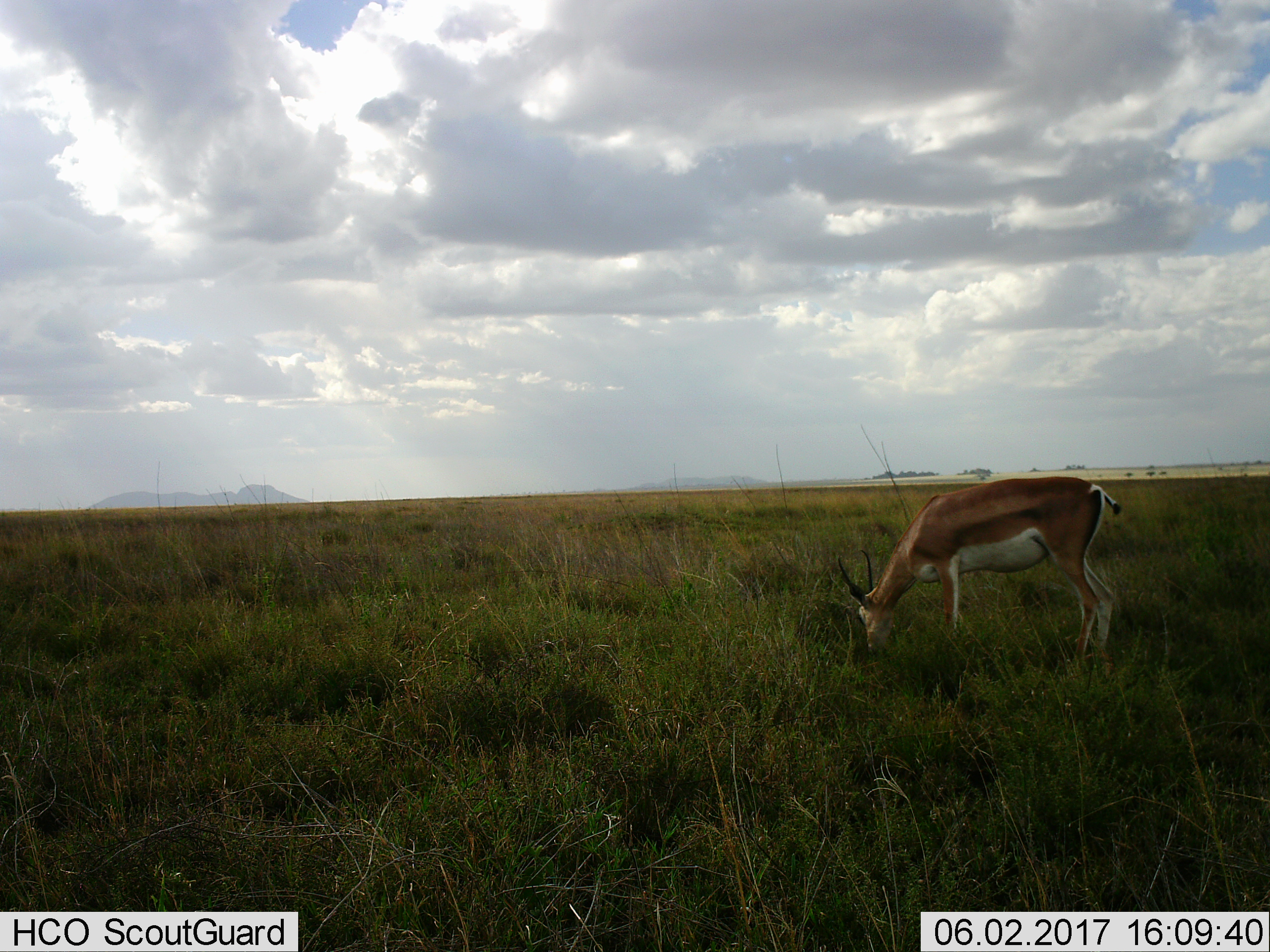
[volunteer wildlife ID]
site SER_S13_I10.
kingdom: Animalia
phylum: Chordata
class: Mammalia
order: Artiodactyla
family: Bovidae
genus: Nanger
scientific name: Nanger granti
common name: grant's gazelle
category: gazellegrants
Gazellegrants (grant's gazelle) (Nanger granti), count 1. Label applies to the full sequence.